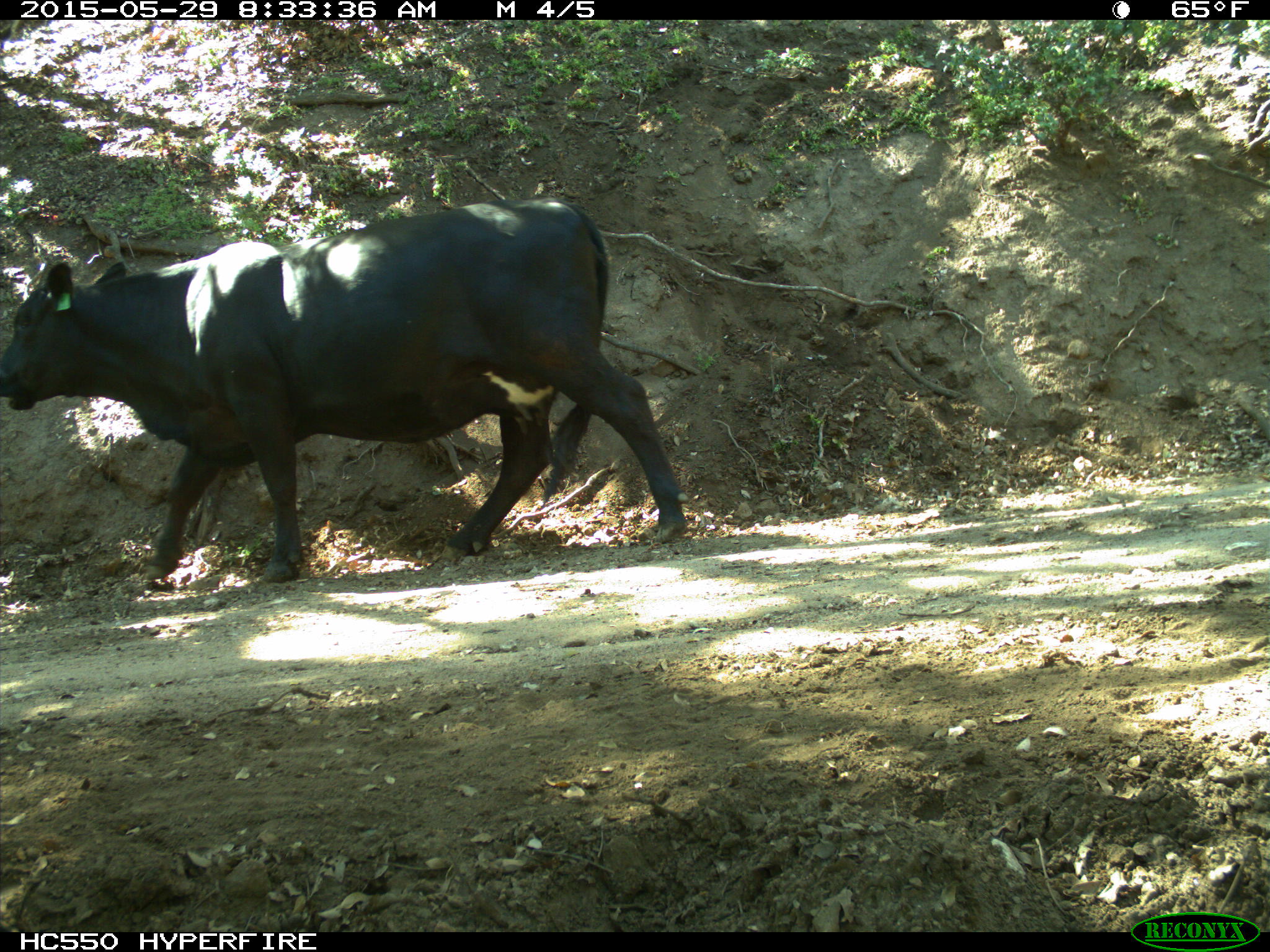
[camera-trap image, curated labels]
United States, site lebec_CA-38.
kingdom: Animalia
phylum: Chordata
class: Mammalia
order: Artiodactyla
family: Bovidae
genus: Bos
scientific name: Bos taurus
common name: domestic cow